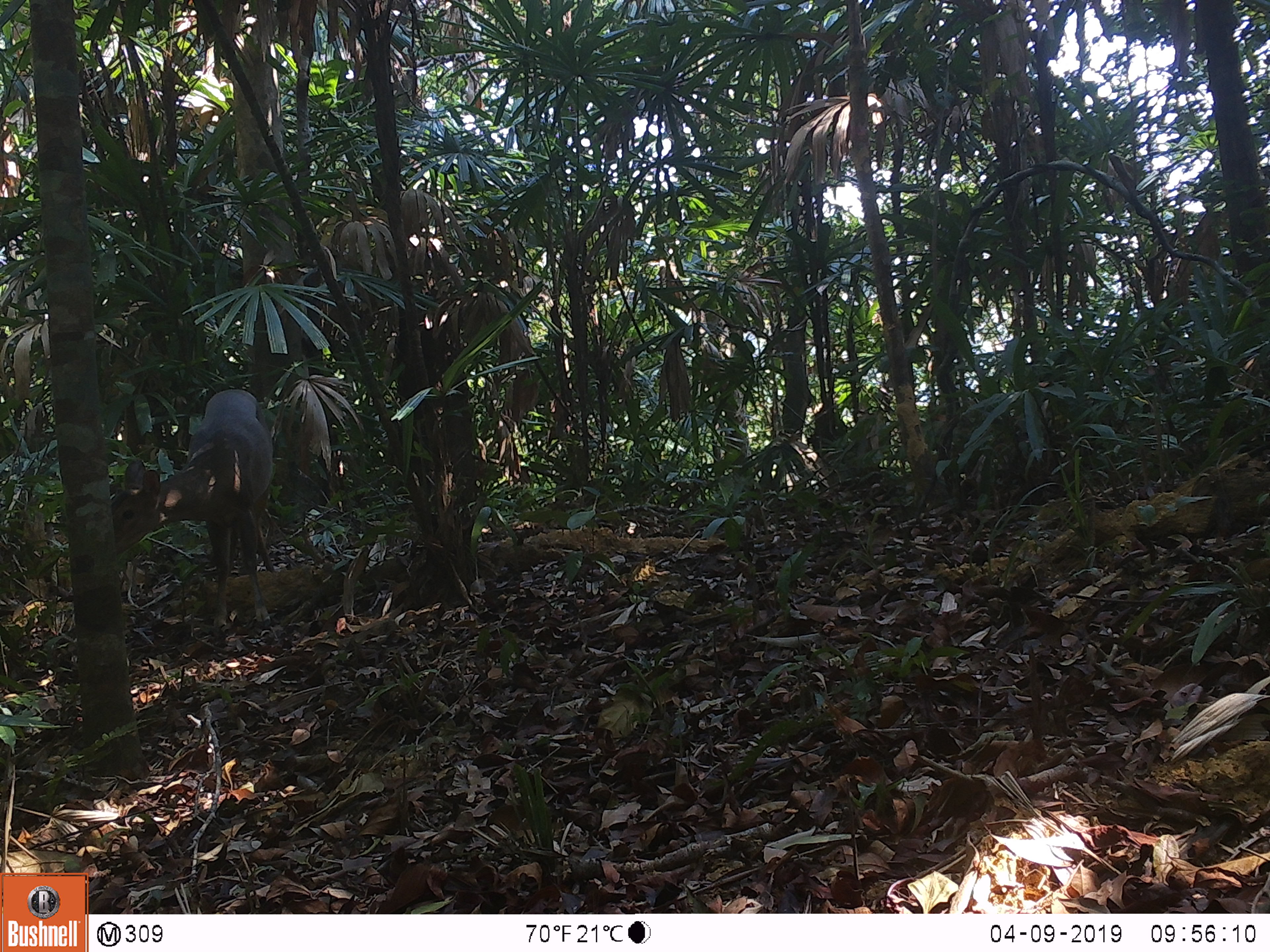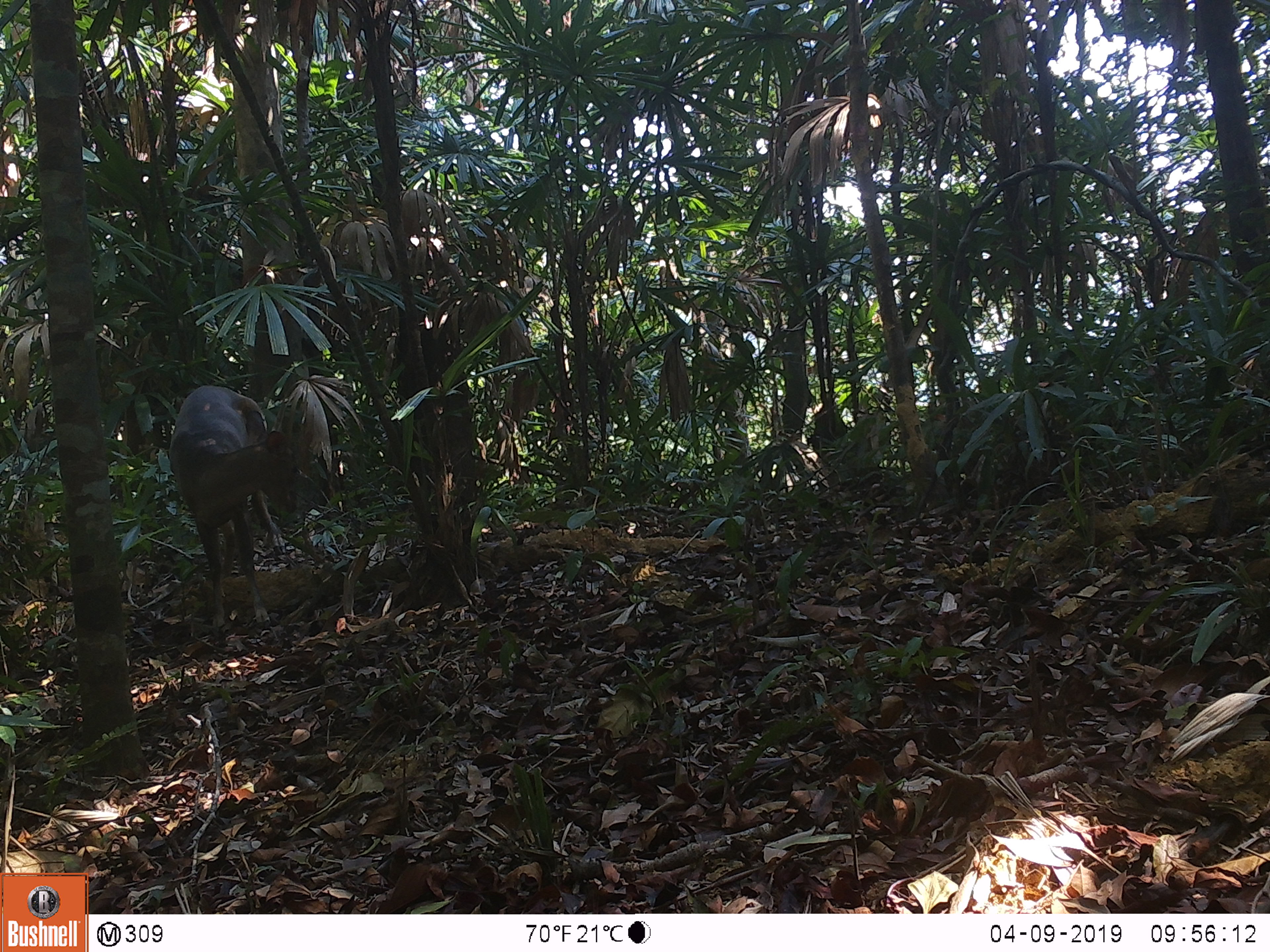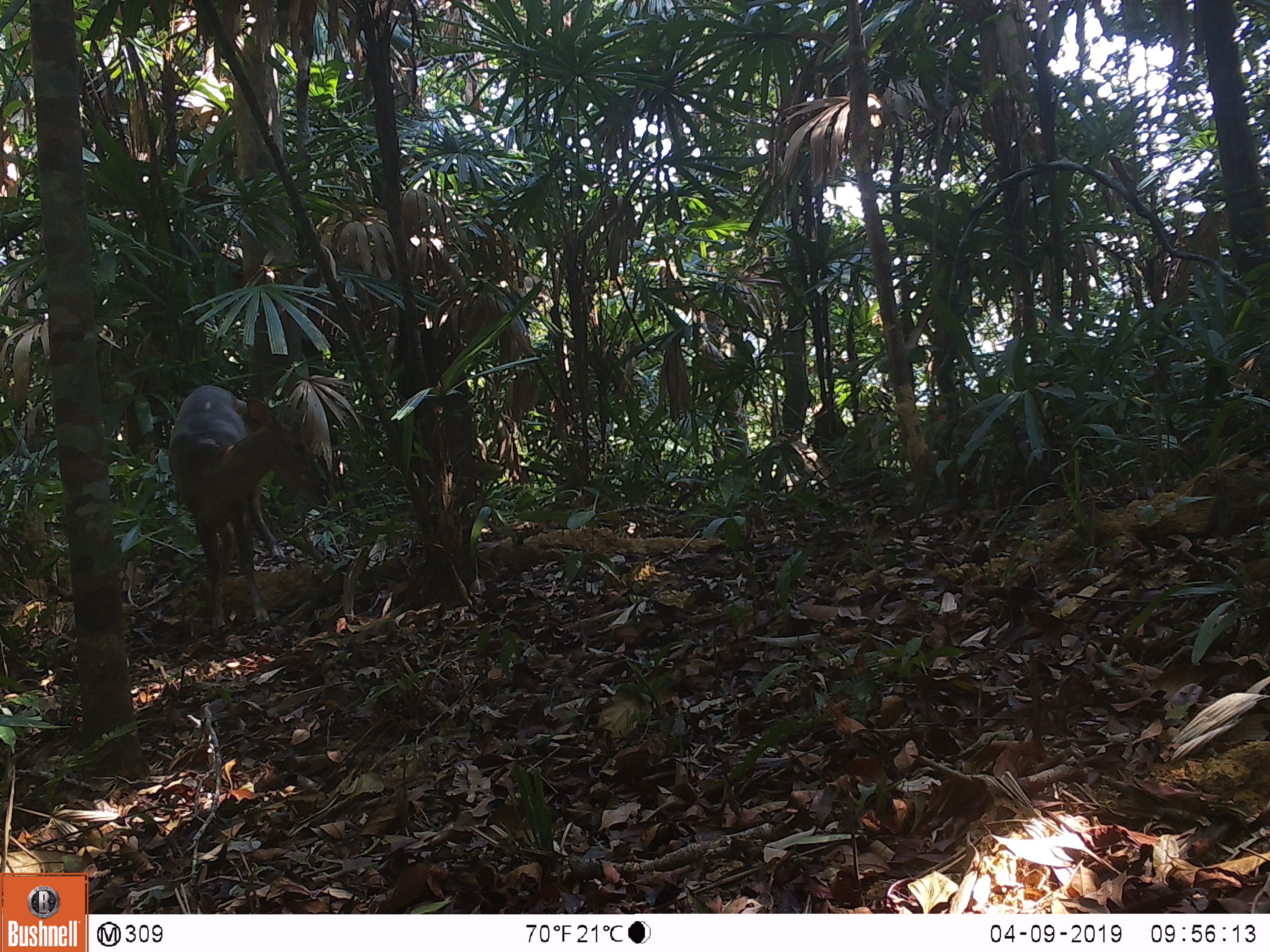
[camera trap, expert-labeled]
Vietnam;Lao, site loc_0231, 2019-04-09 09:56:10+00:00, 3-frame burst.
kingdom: Animalia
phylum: Chordata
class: Mammalia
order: Artiodactyla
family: Cervidae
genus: Muntiacus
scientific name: Muntiacus vuquangensis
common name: large-antlered muntjac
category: large antlered muntjac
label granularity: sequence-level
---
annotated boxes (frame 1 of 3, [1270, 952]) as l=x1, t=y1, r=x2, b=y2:
large antlered muntjac: l=110, t=389, r=276, b=633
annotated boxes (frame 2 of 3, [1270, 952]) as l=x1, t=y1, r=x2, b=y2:
large antlered muntjac: l=169, t=384, r=298, b=628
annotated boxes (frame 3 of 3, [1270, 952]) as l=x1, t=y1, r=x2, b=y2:
large antlered muntjac: l=167, t=384, r=324, b=631